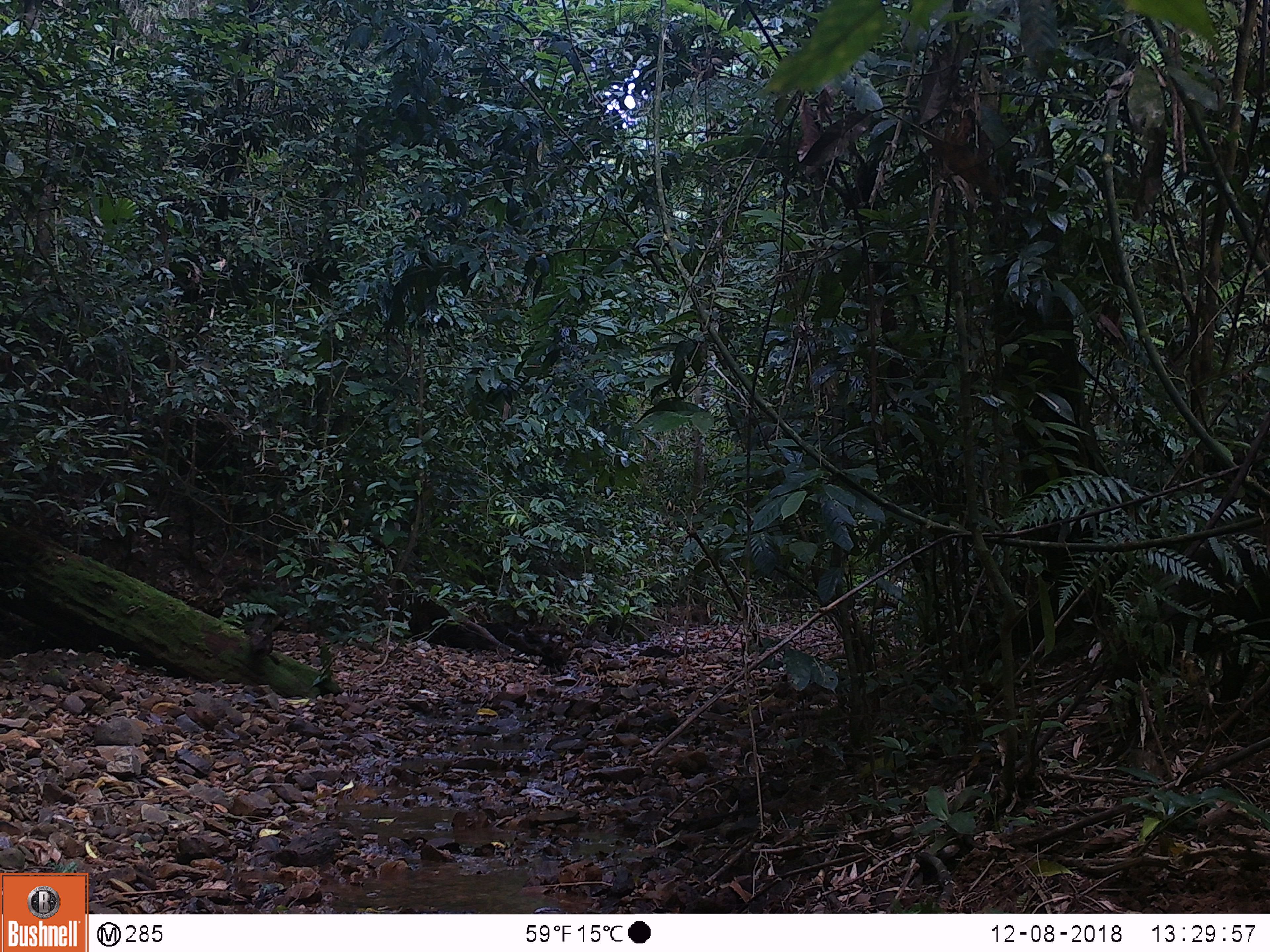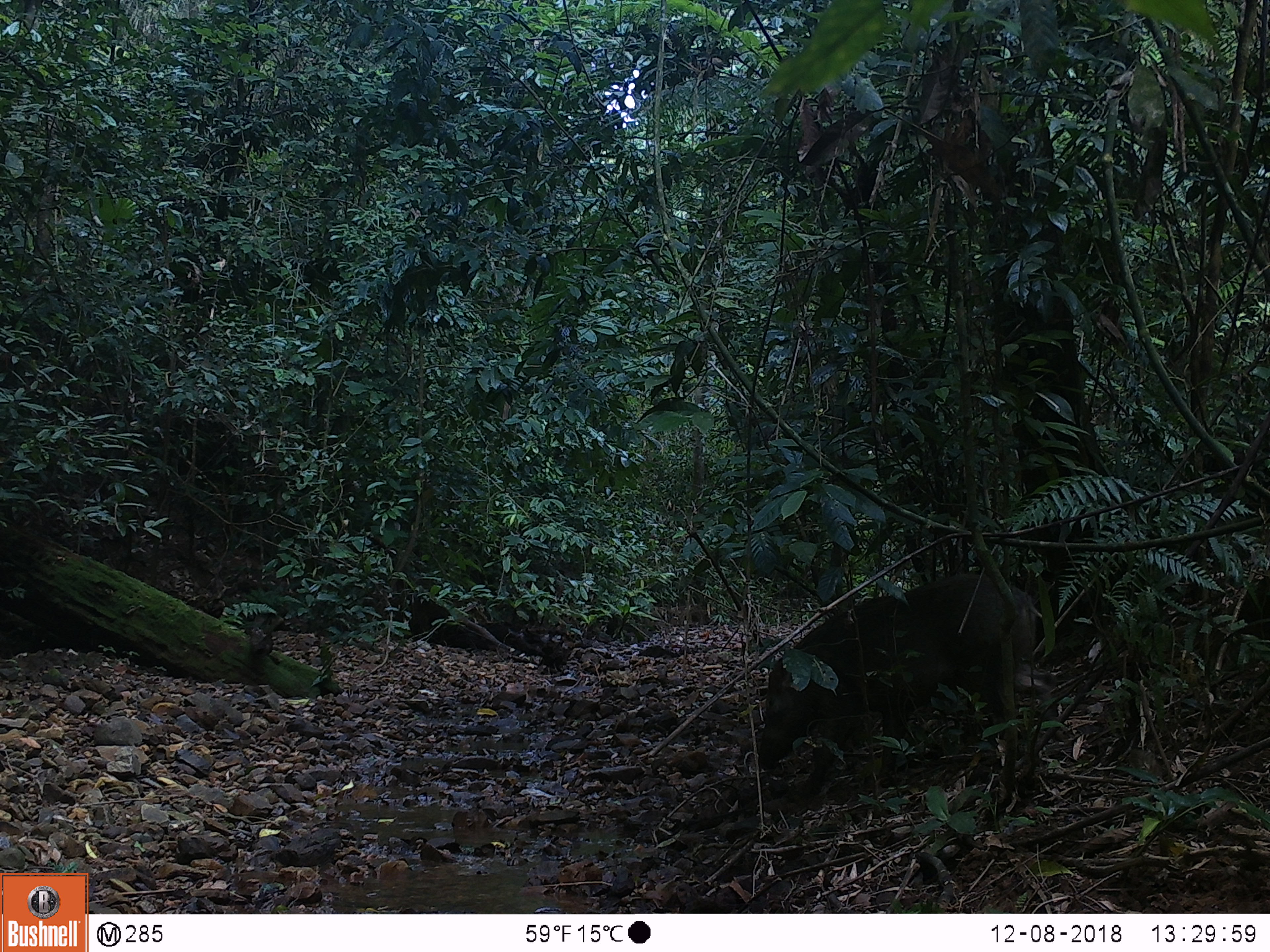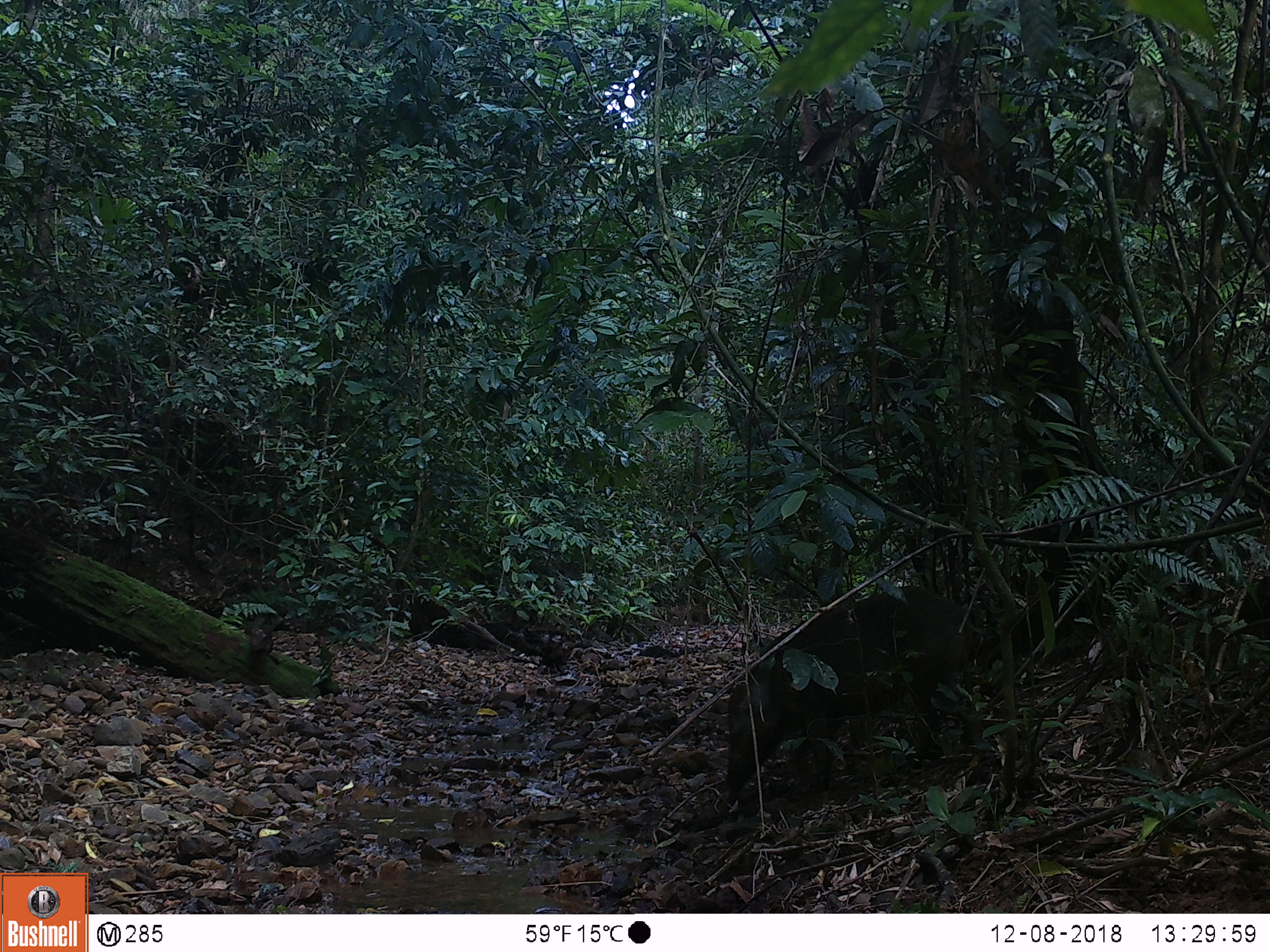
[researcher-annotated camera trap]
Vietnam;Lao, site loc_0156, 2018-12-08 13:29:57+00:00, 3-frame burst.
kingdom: Animalia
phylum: Chordata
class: Mammalia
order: Artiodactyla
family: Suidae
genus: Sus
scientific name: Sus scrofa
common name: eurasian wild pig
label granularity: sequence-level